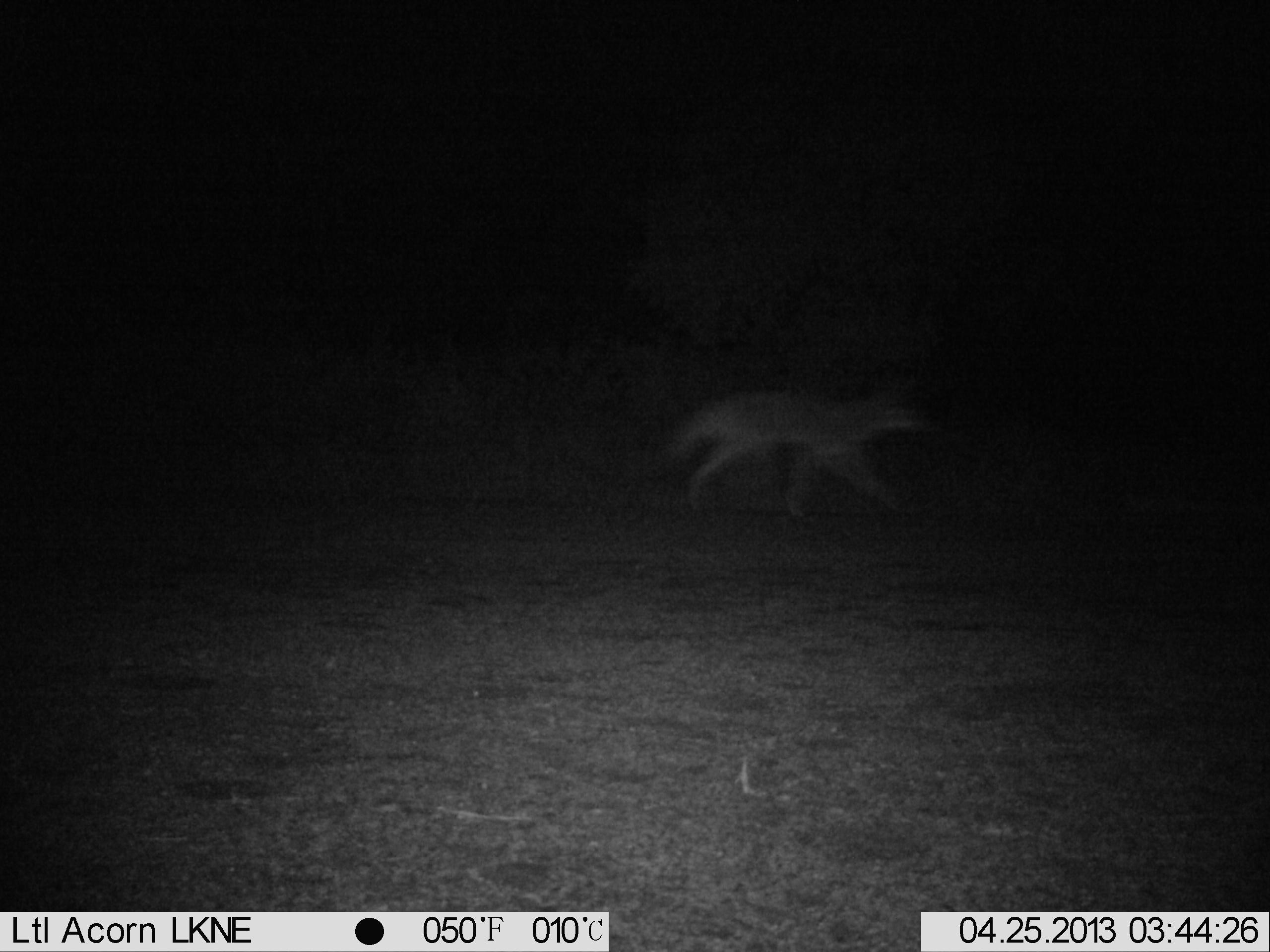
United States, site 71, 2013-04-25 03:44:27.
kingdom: Animalia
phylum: Chordata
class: Mammalia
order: Carnivora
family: Canidae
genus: Canis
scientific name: Canis latrans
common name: coyote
Coyote (Canis latrans).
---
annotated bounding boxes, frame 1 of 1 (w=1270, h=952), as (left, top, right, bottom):
coyote: (665, 385, 941, 524)